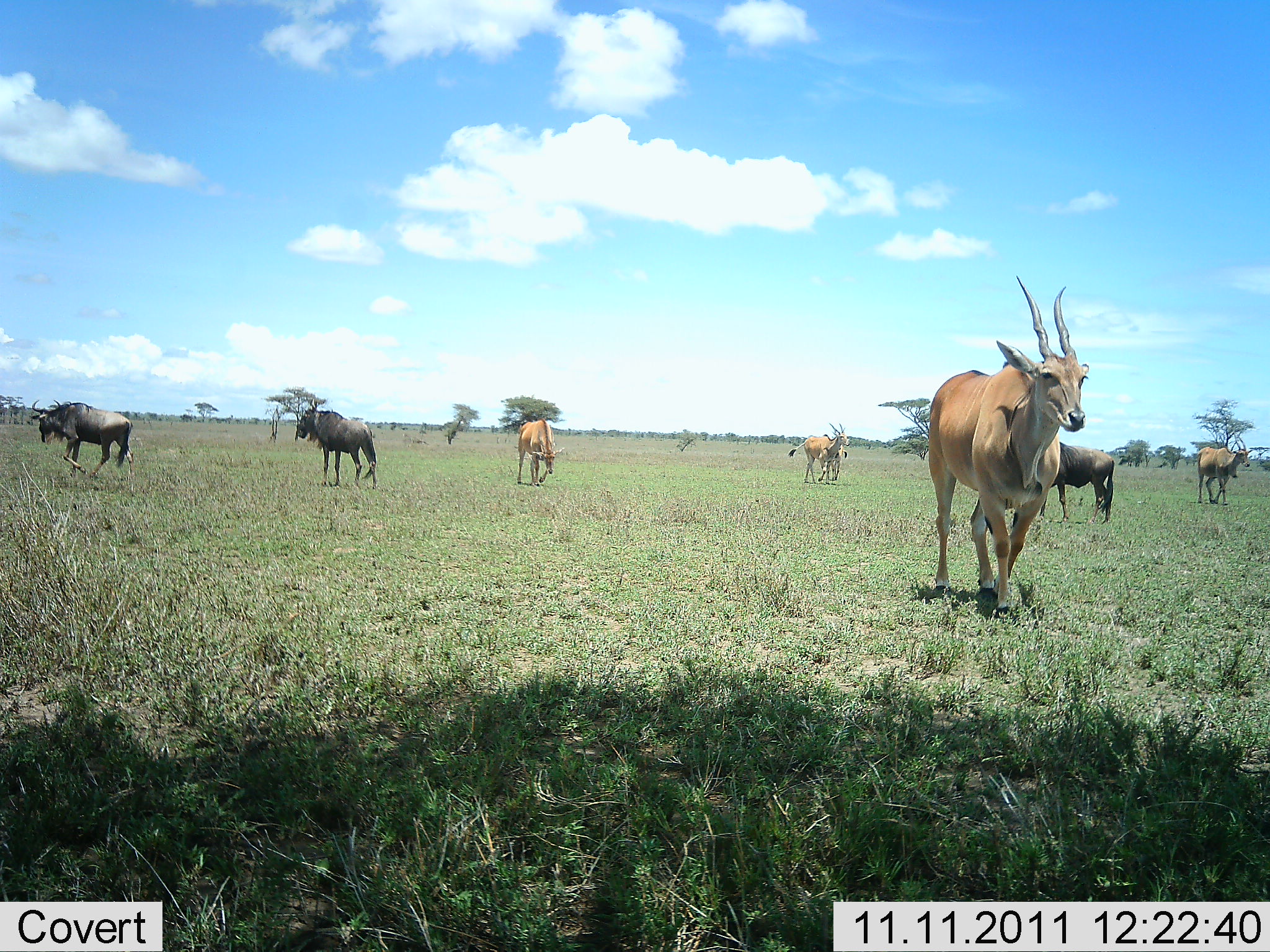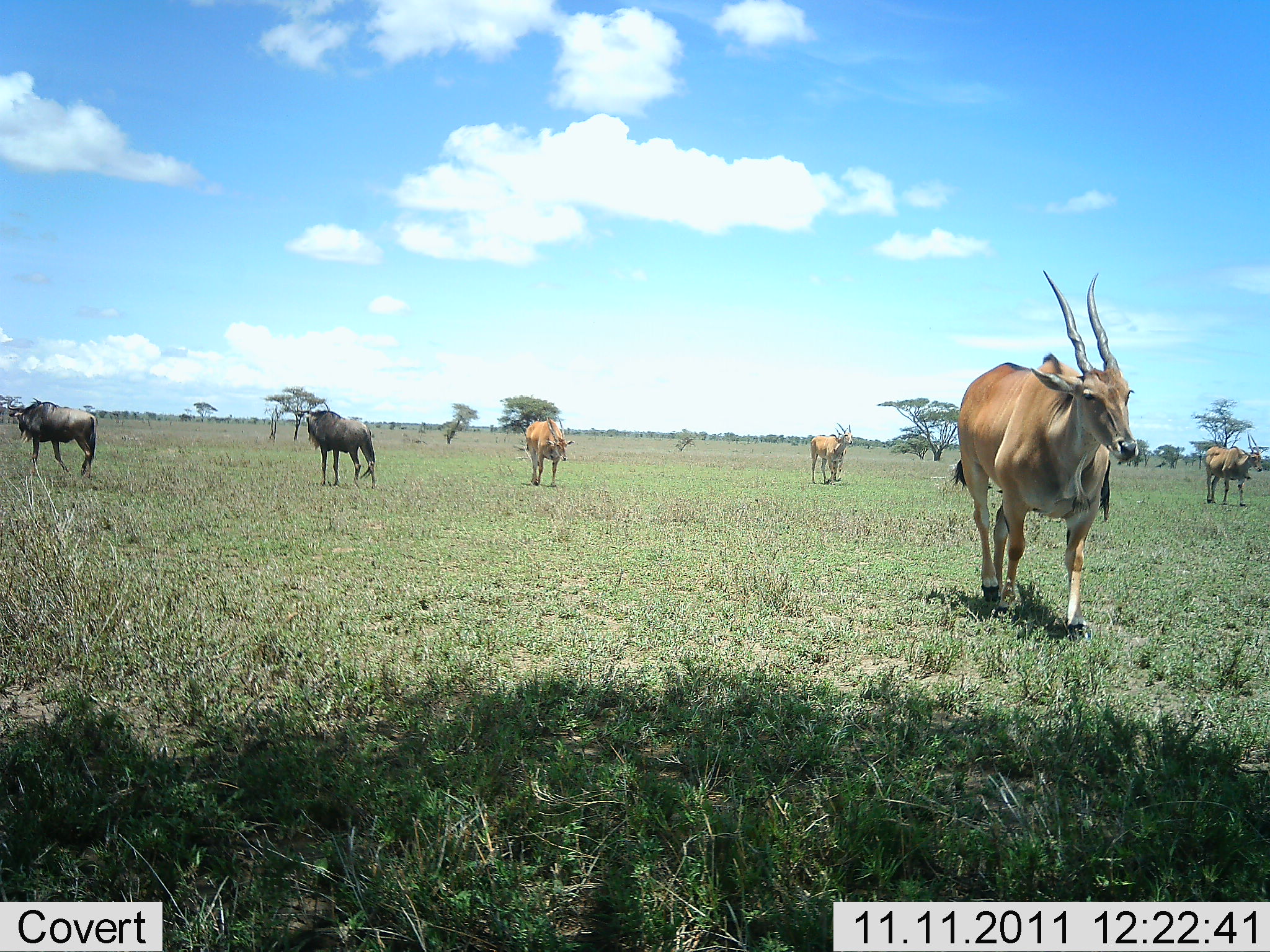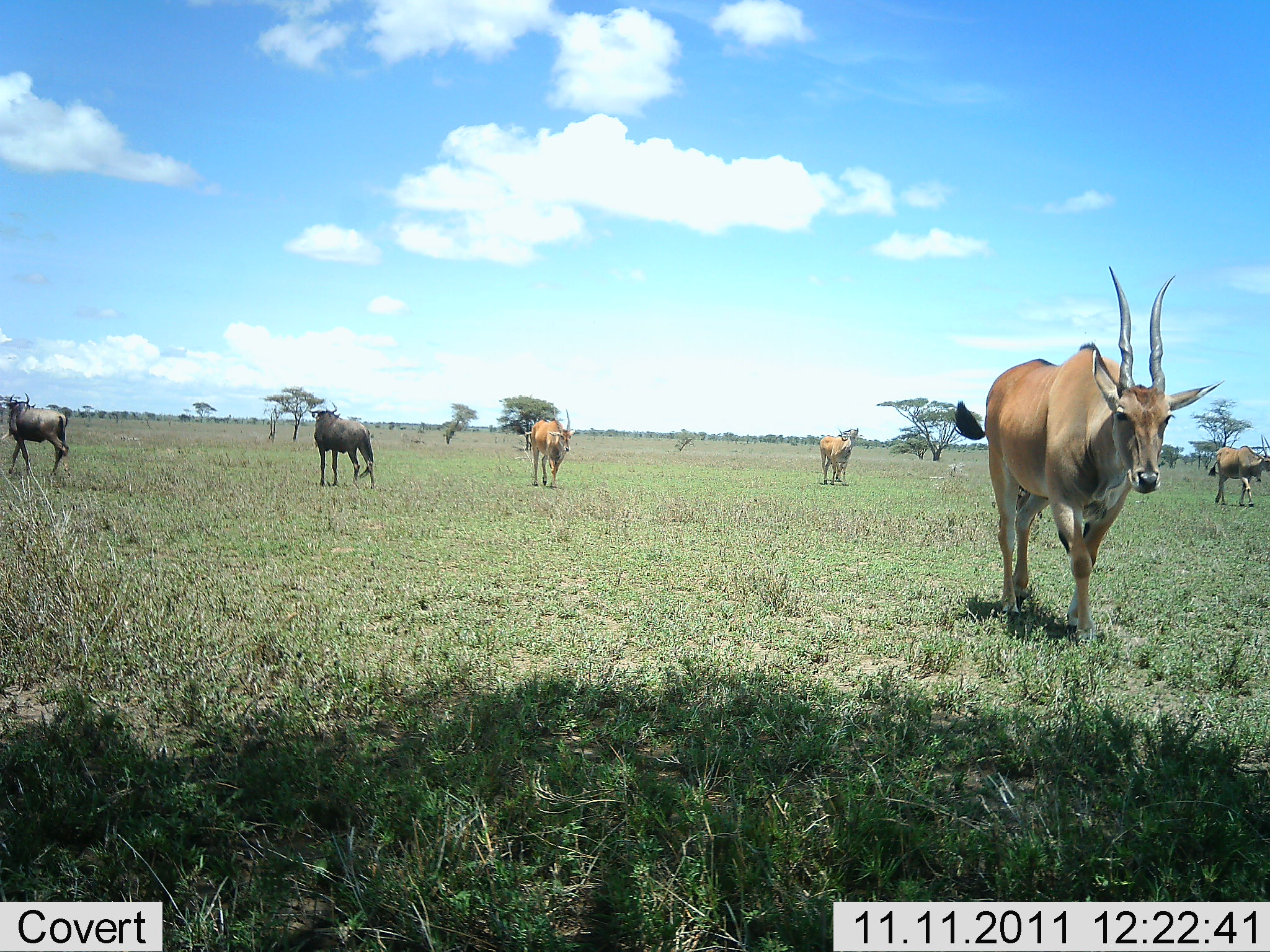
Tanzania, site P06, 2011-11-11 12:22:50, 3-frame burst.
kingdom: Animalia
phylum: Chordata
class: Mammalia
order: Artiodactyla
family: Bovidae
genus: Tragelaphus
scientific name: Tragelaphus oryx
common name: eland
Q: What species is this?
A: Eland (Tragelaphus oryx).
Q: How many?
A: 4.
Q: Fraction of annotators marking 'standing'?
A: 25%.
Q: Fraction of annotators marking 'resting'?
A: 0%.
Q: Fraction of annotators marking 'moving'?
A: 92%.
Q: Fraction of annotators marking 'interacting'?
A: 0%.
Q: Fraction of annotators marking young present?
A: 0%.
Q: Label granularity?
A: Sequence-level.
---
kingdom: Animalia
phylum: Chordata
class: Mammalia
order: Artiodactyla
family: Bovidae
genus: Connochaetes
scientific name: Connochaetes taurinus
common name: blue wildebeest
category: wildebeest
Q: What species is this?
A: Wildebeest (blue wildebeest) (Connochaetes taurinus).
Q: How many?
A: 3.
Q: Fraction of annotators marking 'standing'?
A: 67%.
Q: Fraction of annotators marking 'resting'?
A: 0%.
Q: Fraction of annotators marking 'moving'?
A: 60%.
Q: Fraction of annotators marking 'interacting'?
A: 0%.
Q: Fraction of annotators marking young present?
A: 0%.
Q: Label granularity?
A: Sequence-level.